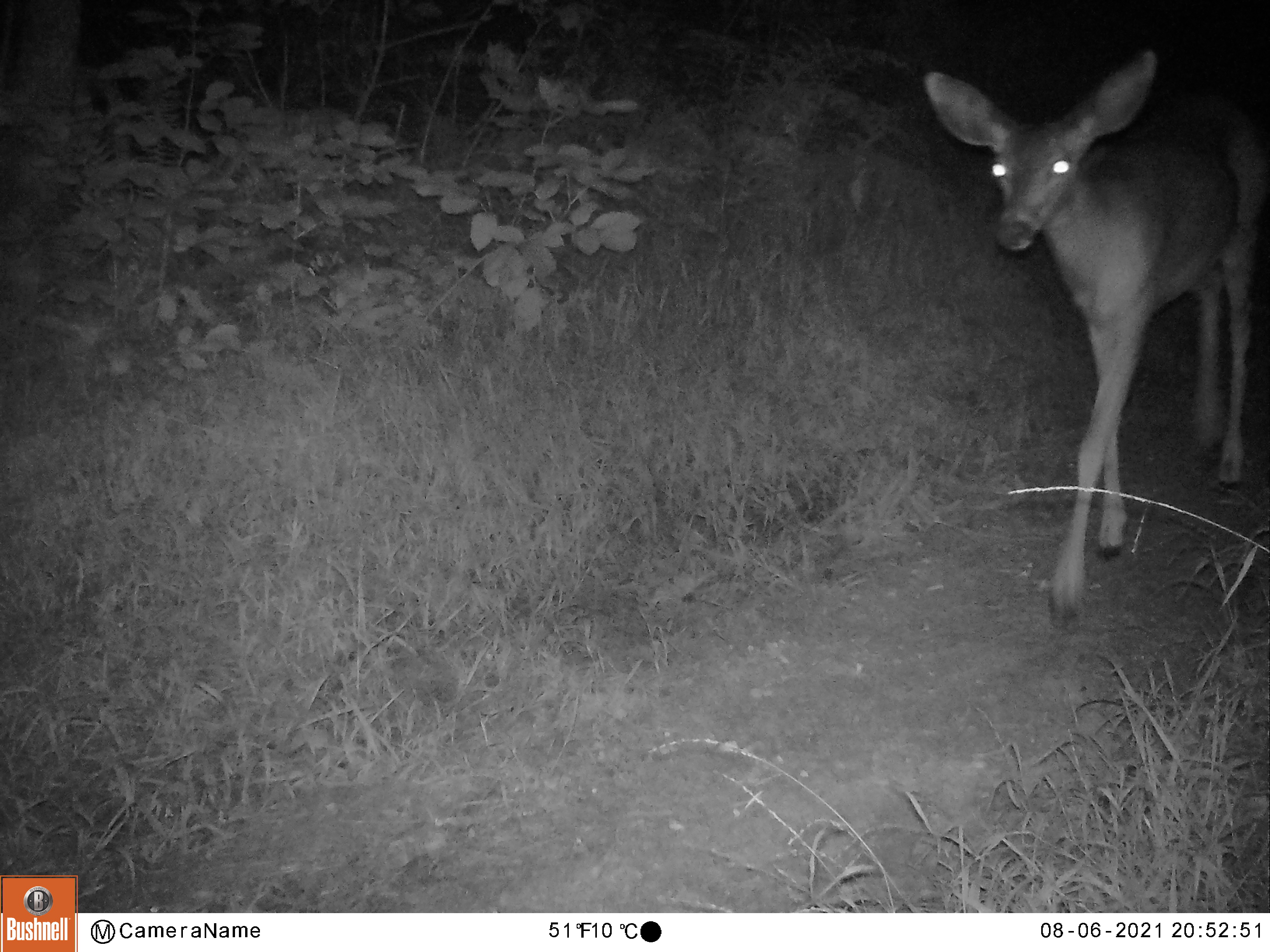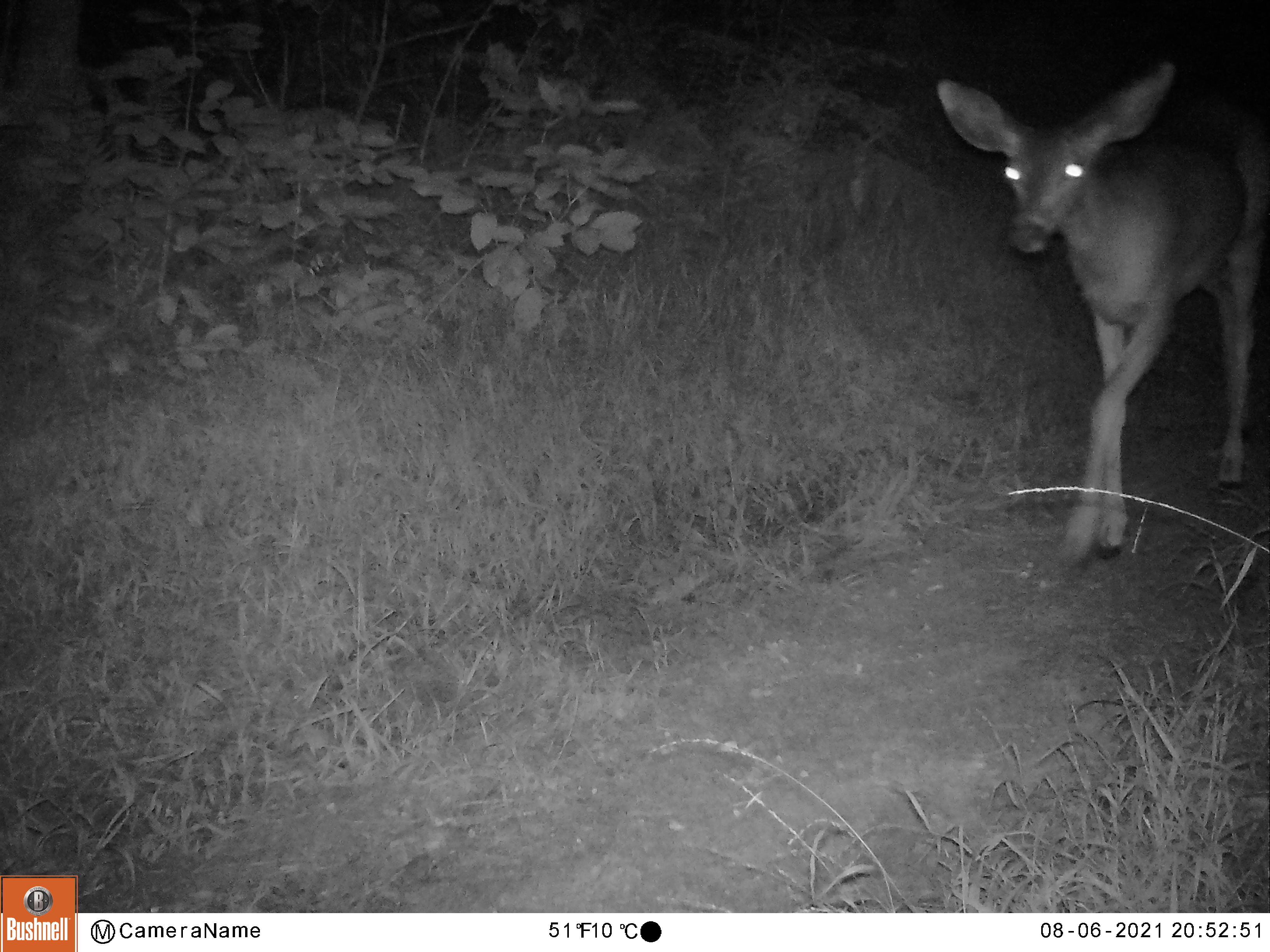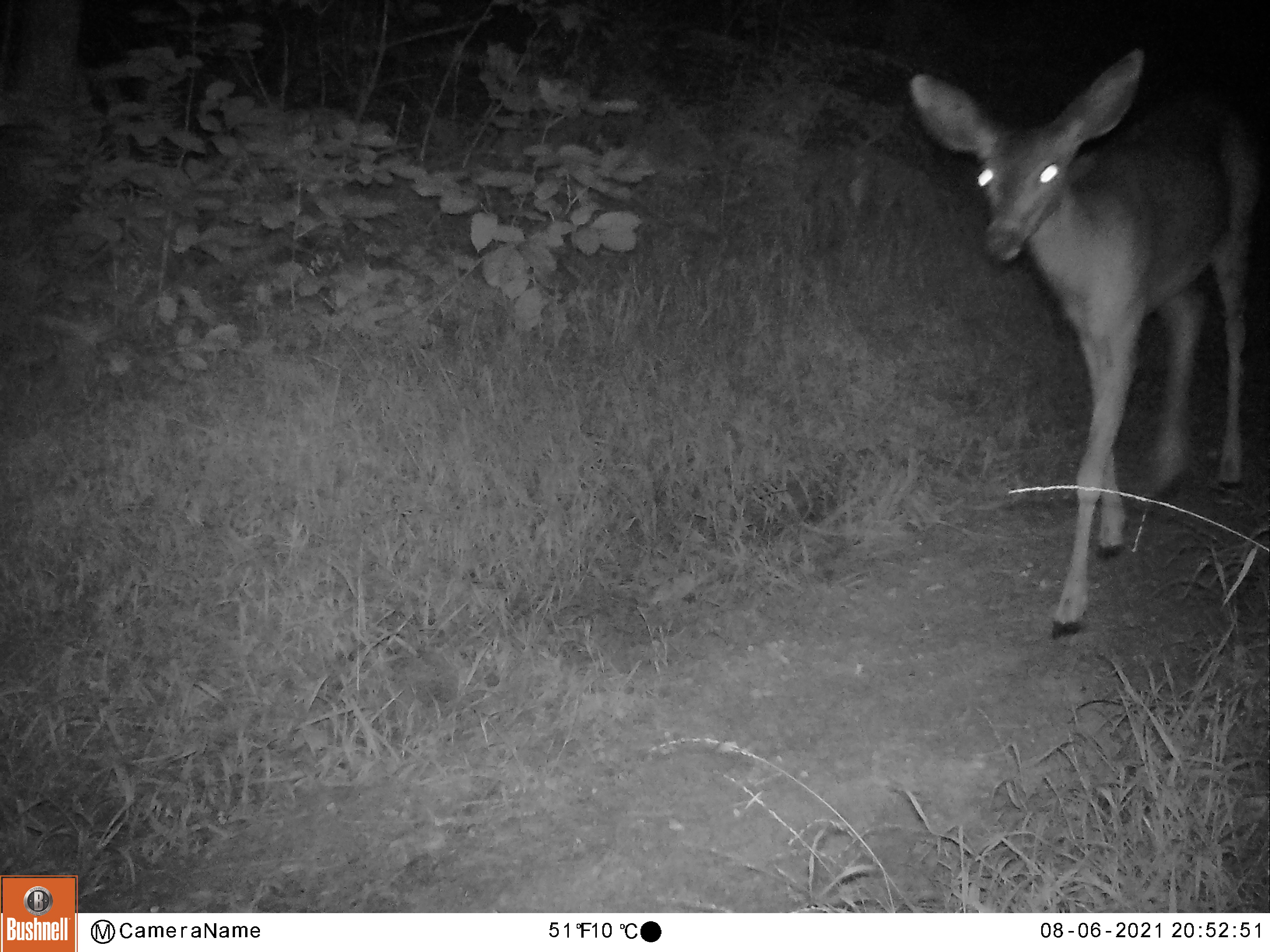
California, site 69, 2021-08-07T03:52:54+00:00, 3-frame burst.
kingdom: Animalia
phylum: Chordata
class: Mammalia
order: Artiodactyla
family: Cervidae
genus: Odocoileus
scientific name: Odocoileus hemionus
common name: mule deer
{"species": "mule deer (Odocoileus hemionus)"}